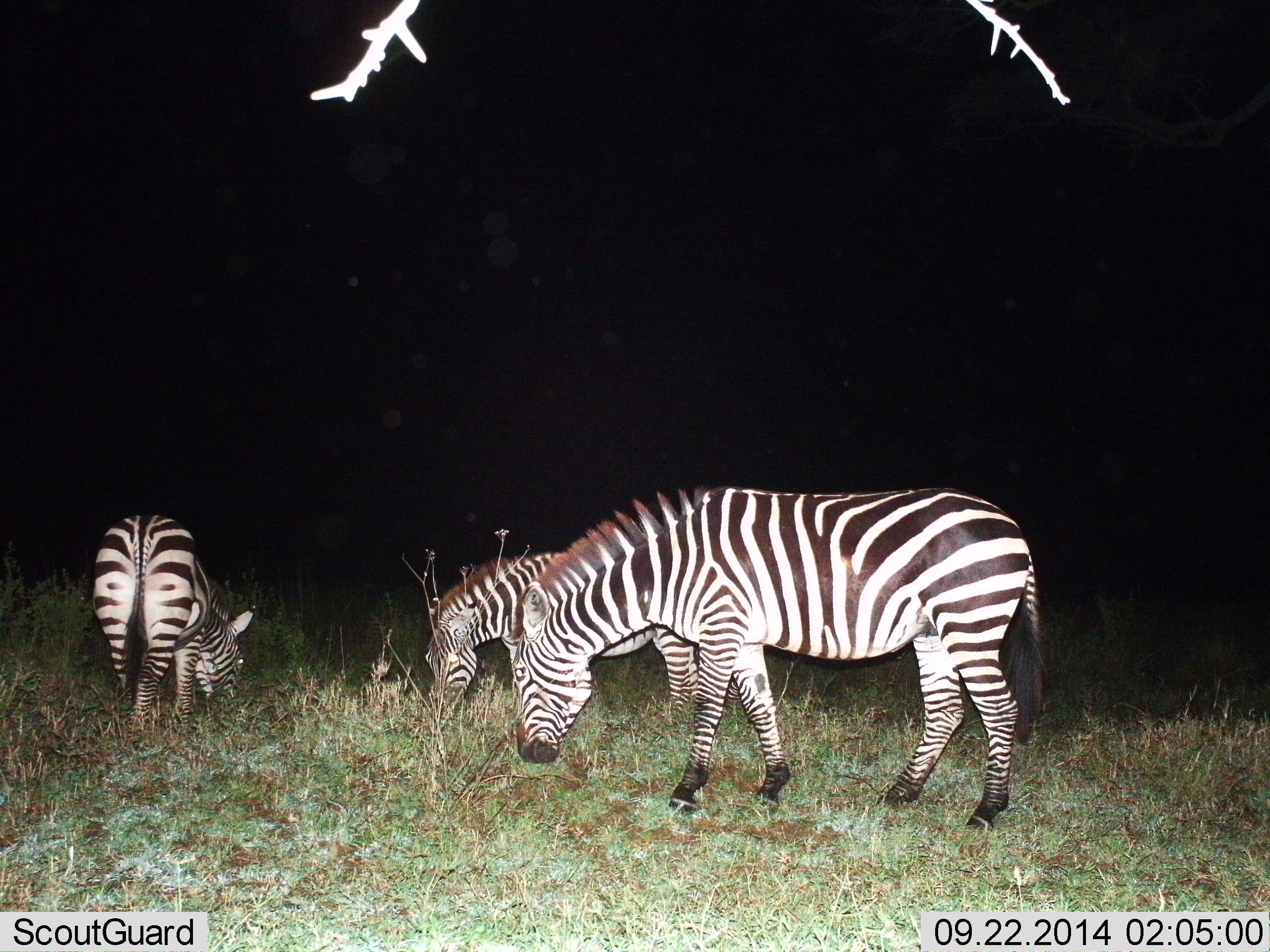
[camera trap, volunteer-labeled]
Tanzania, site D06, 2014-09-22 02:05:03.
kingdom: Animalia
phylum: Chordata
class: Mammalia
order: Perissodactyla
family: Equidae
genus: Equus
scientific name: Equus quagga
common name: plains zebra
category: zebra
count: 3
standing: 20%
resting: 0%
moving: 0%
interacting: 0%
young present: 10%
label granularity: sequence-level